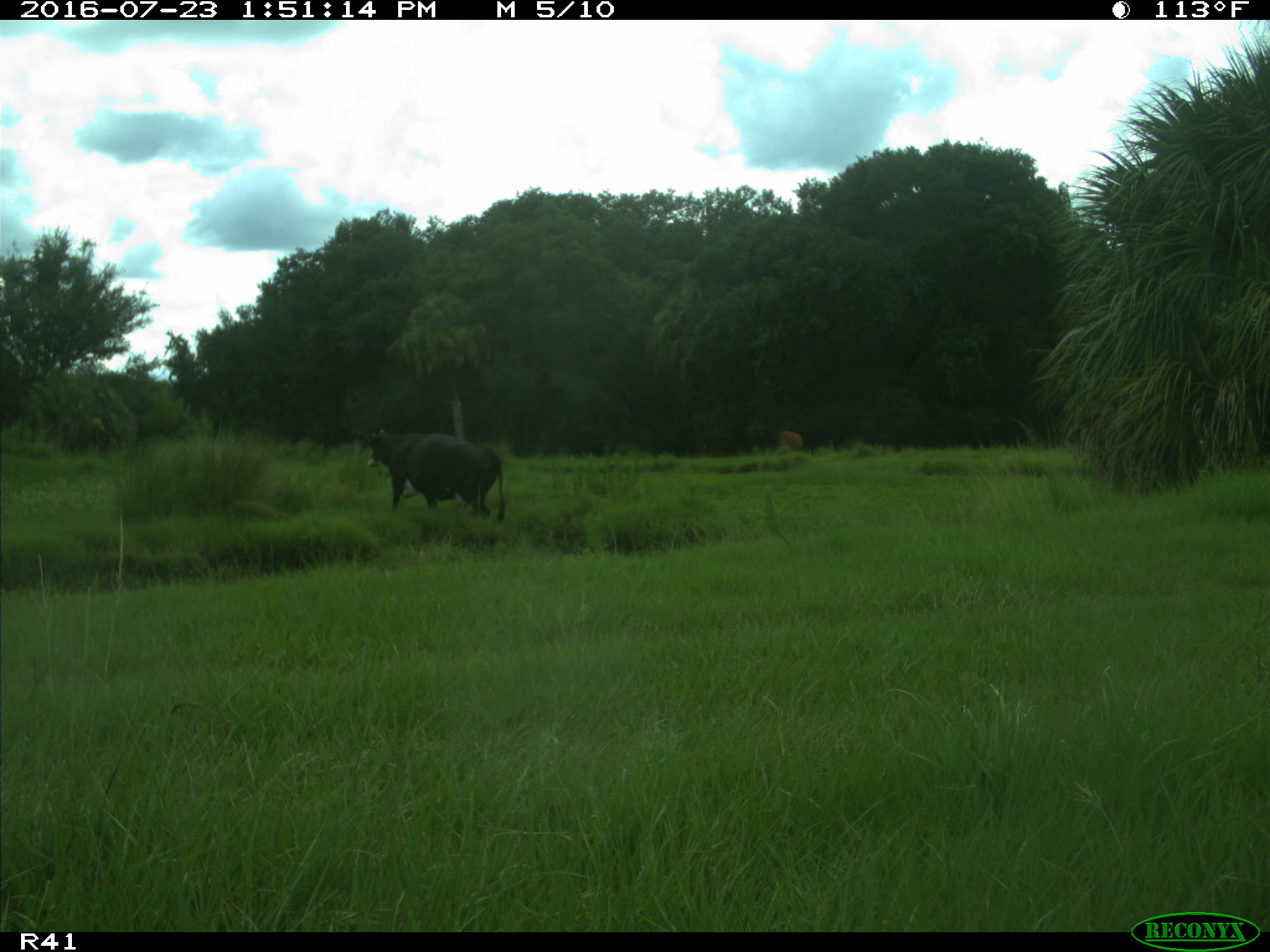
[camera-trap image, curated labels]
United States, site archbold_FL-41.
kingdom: Animalia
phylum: Chordata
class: Mammalia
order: Artiodactyla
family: Bovidae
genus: Bos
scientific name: Bos taurus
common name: domestic cow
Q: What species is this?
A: Bos taurus (domestic cow).